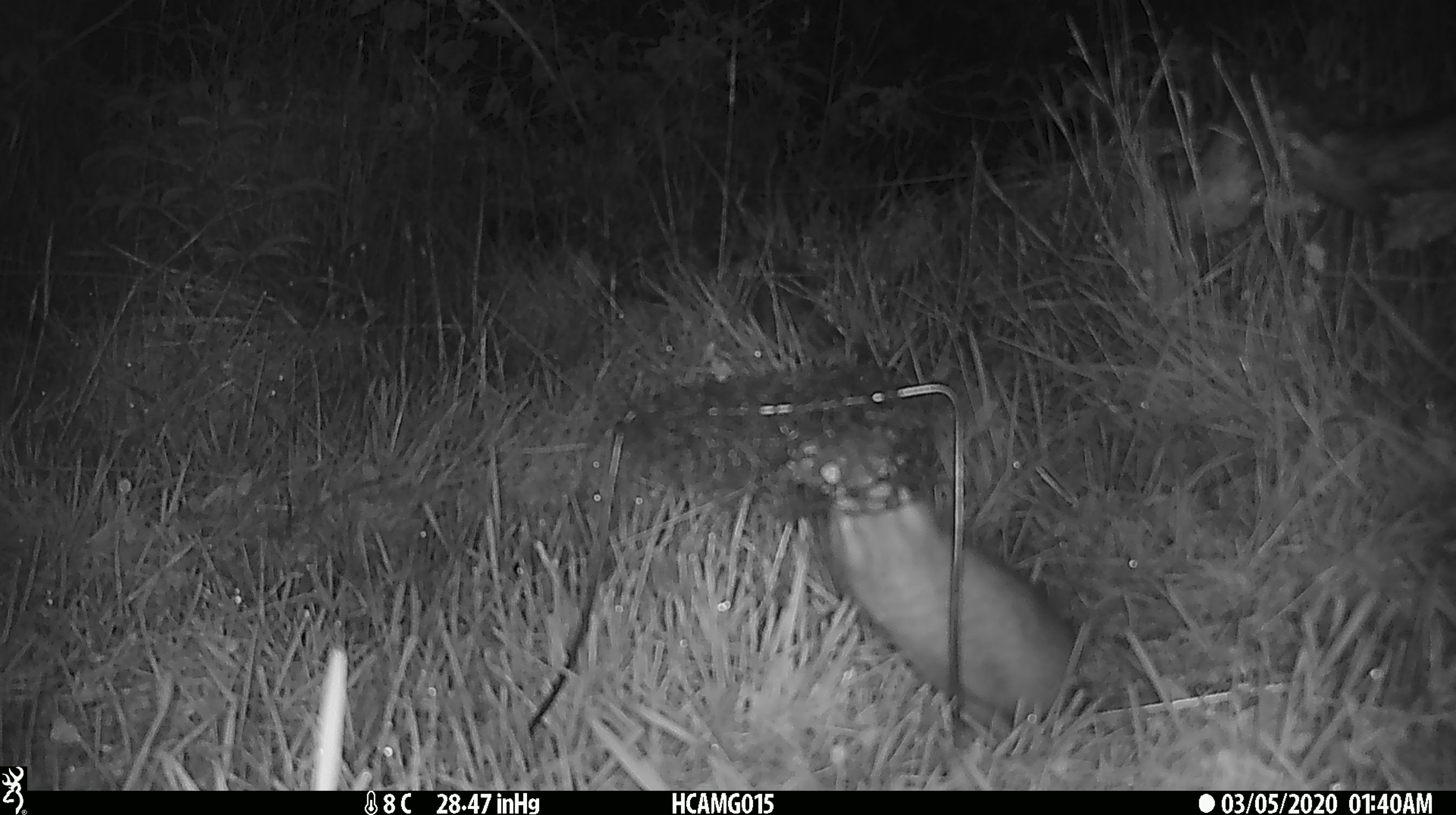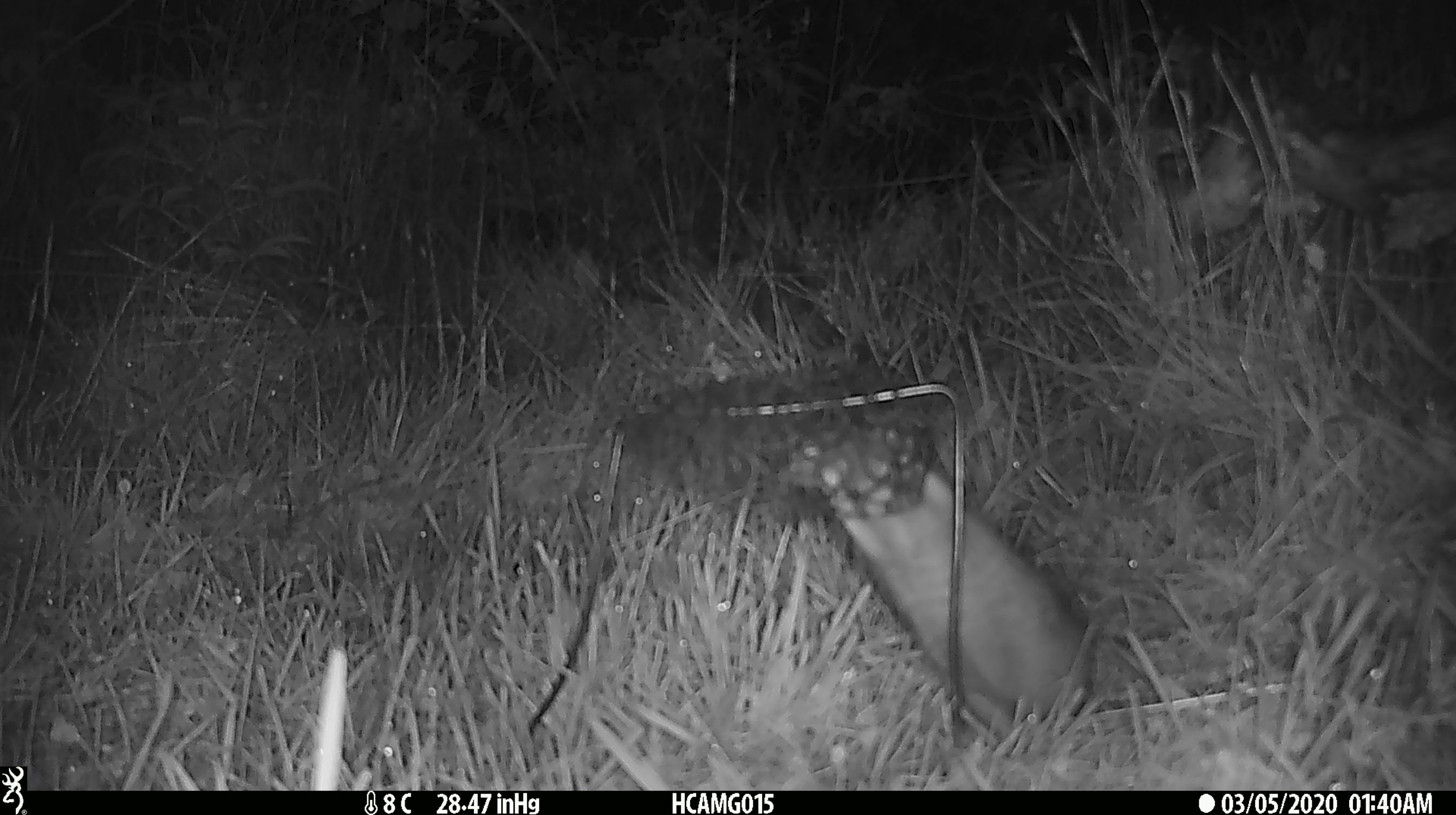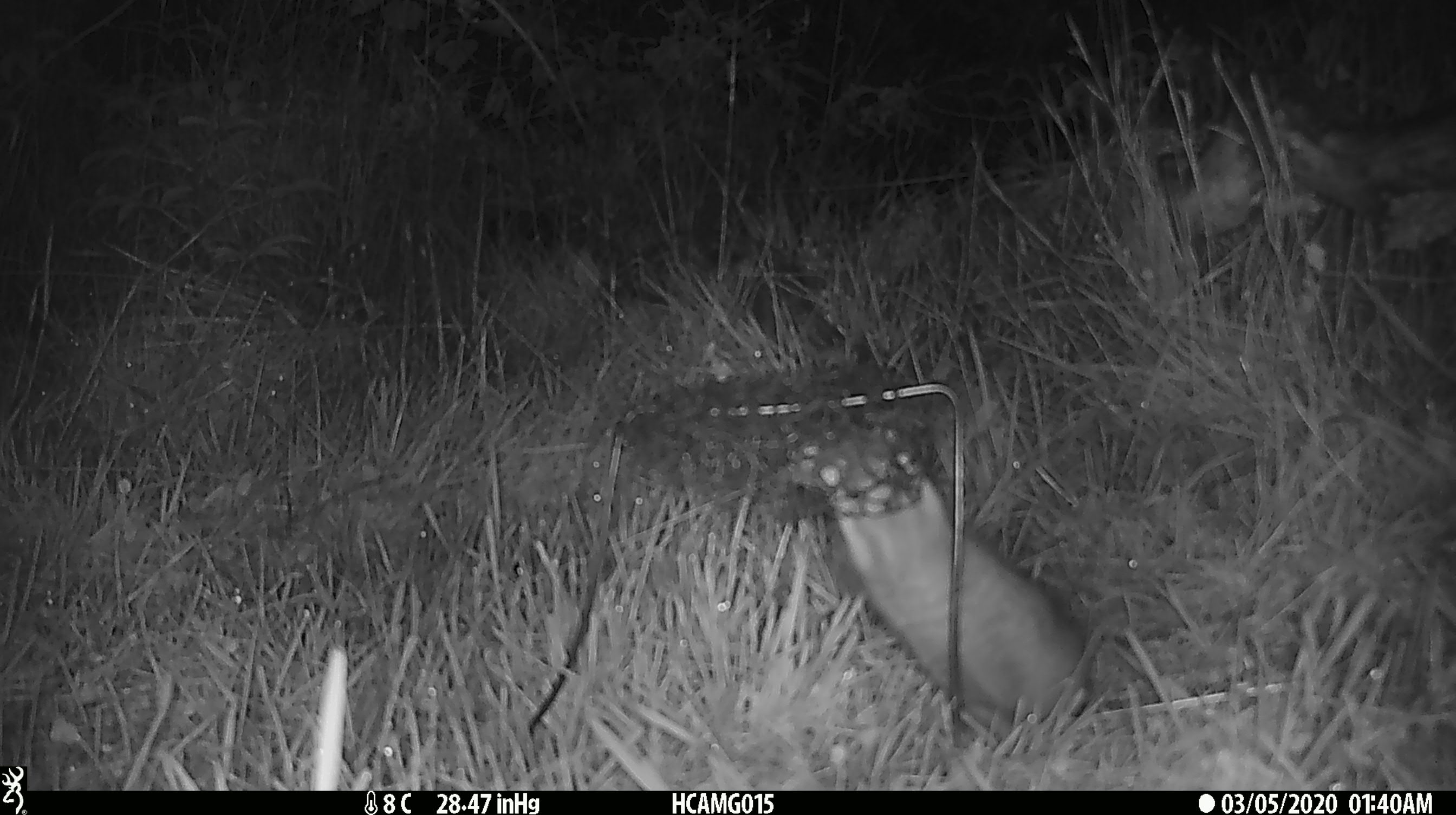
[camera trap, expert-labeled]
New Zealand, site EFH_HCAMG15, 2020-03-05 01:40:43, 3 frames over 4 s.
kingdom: Animalia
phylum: Chordata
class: Mammalia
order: Rodentia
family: Muridae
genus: Rattus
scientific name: Rattus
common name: rat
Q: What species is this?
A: Rat (Rattus).